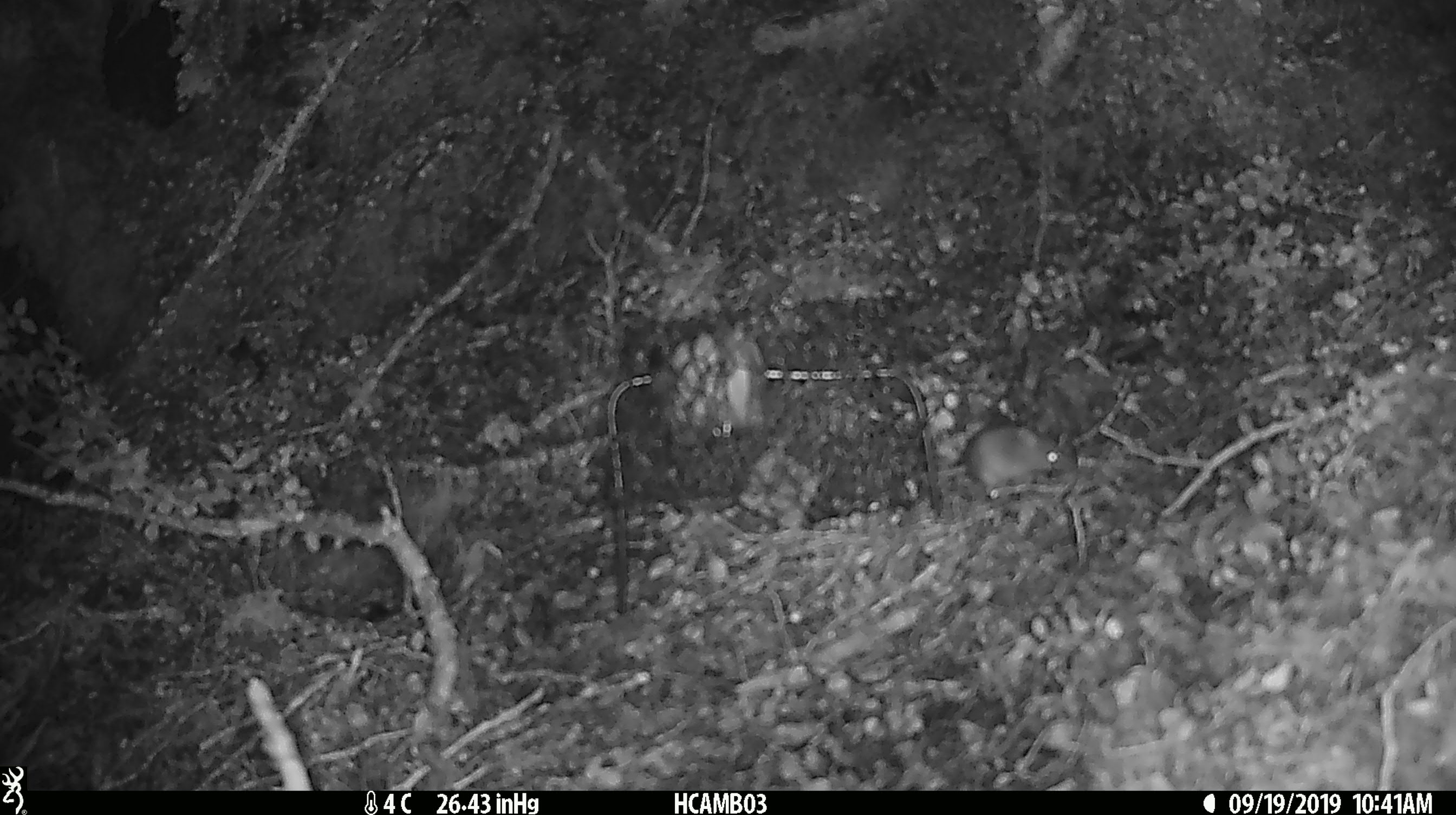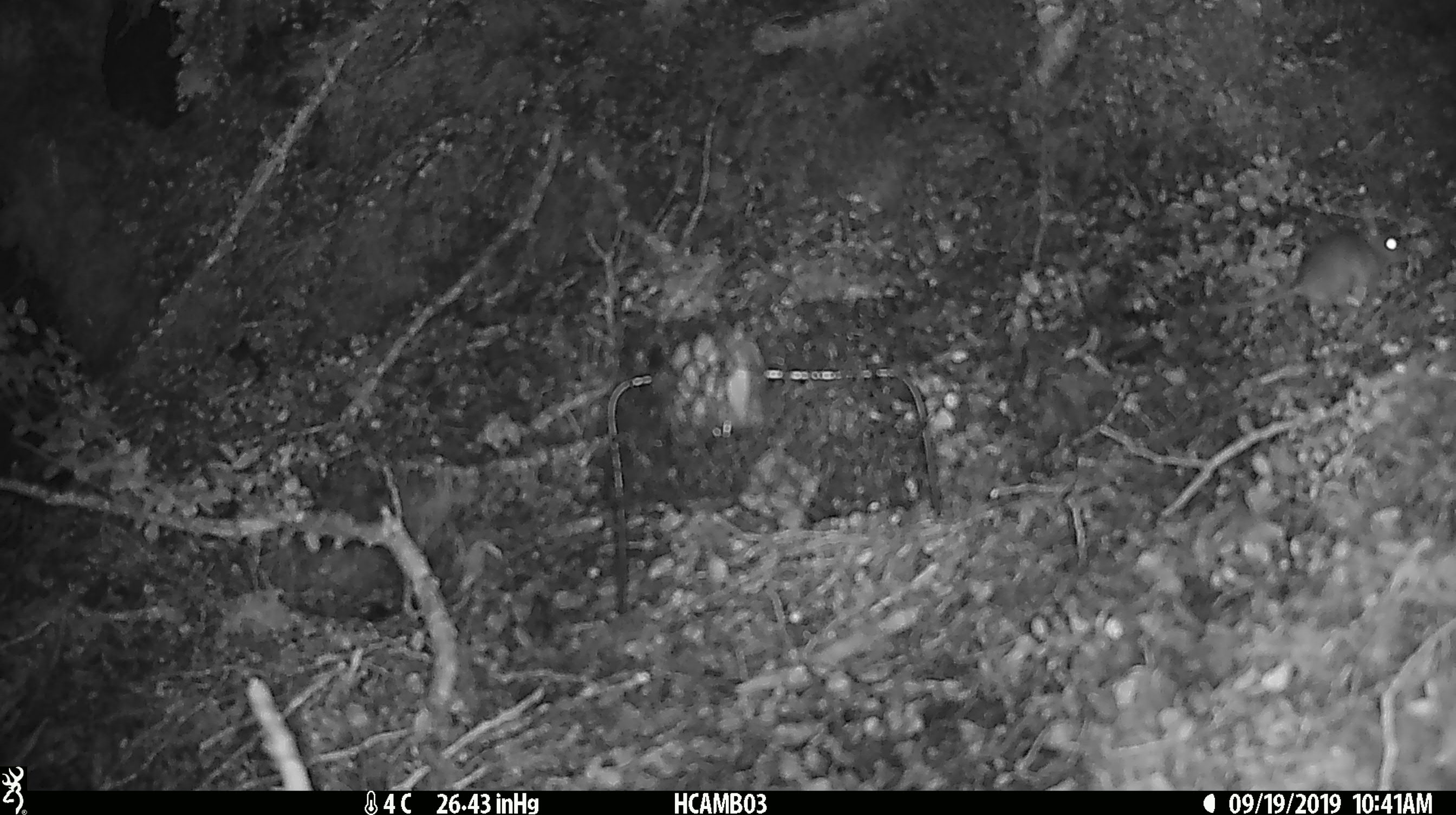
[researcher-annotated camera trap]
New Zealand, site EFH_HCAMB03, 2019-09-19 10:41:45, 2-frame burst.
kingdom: Animalia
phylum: Chordata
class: Mammalia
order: Rodentia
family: Muridae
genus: Mus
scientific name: Mus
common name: mouse